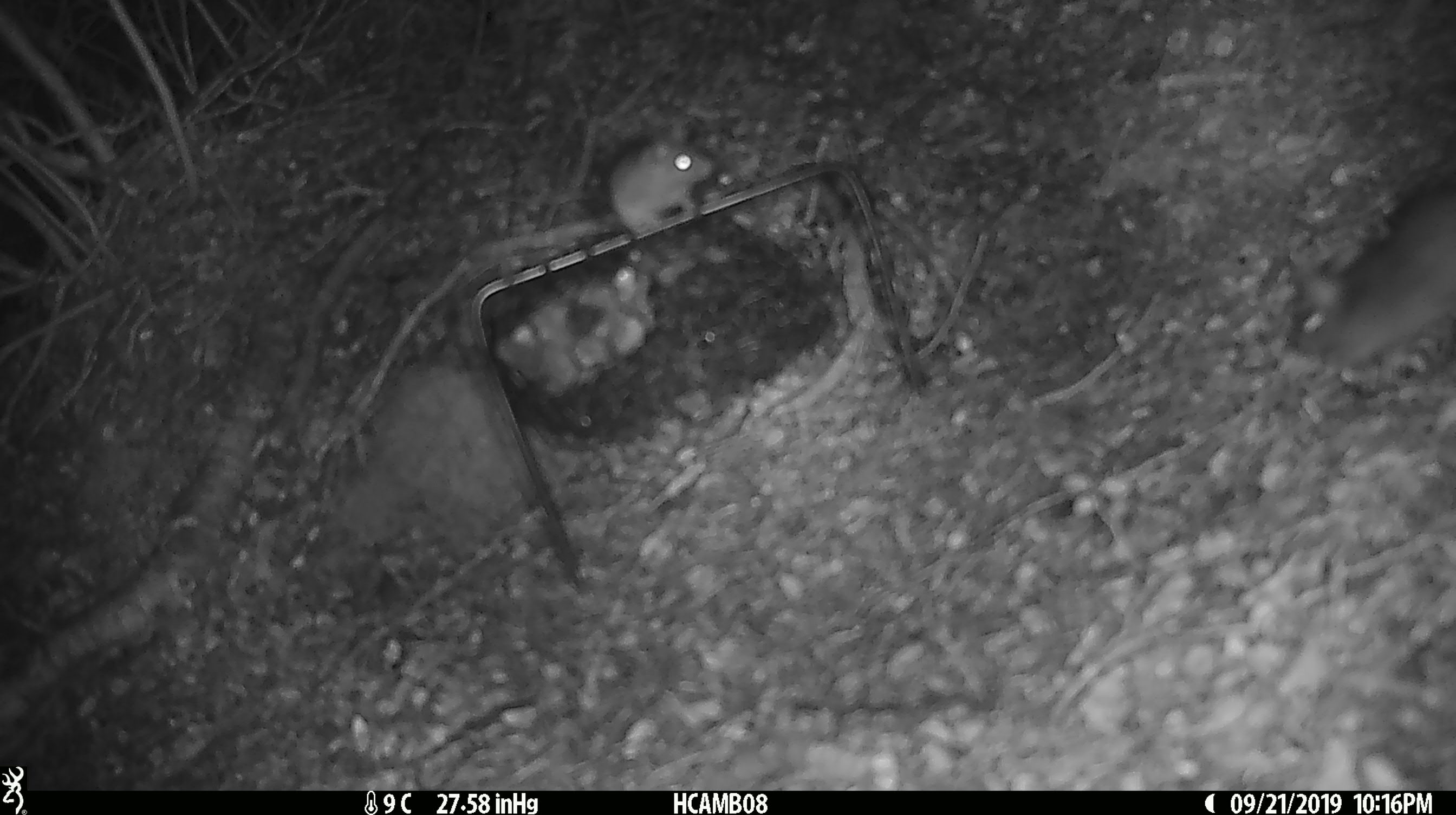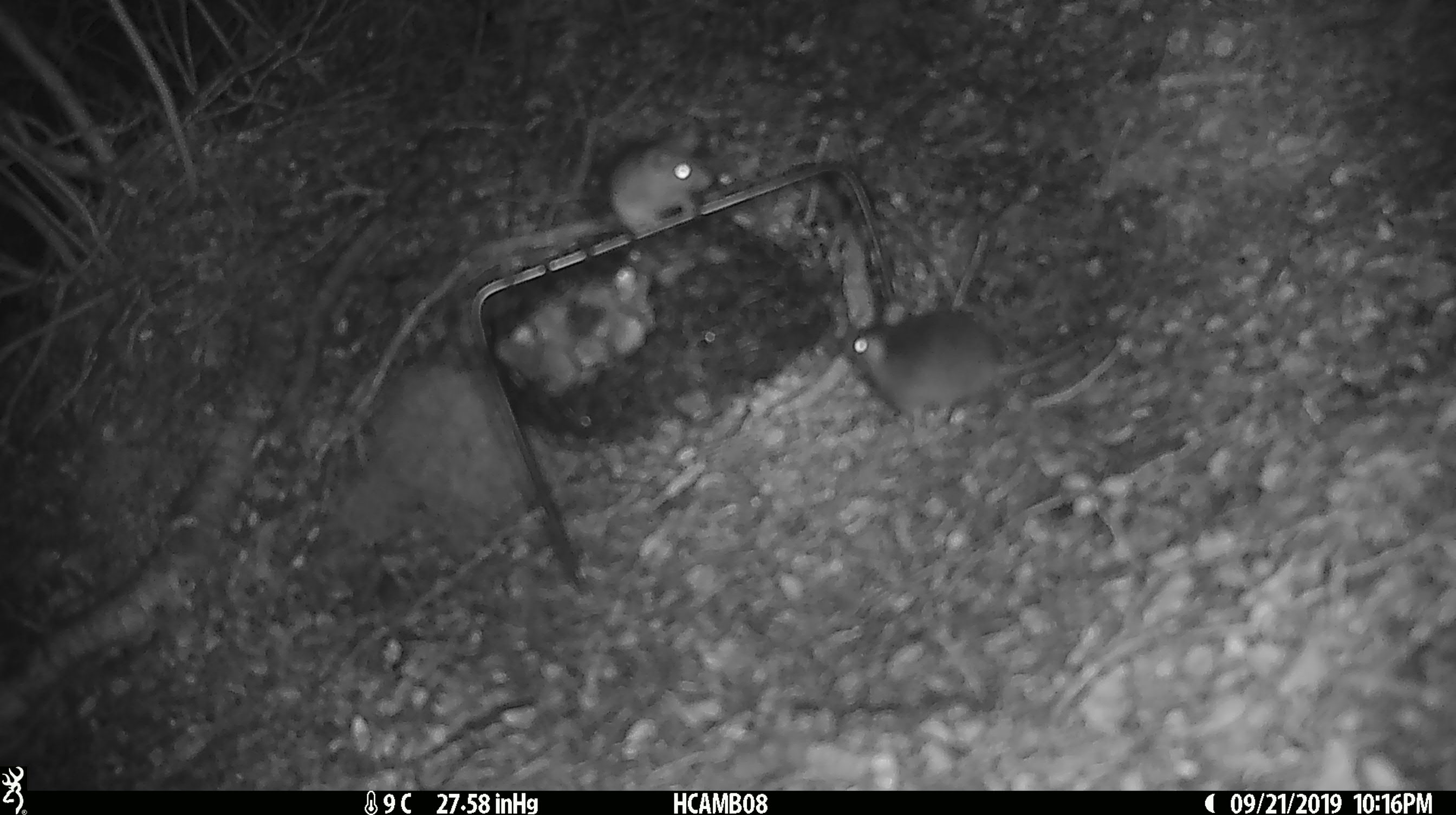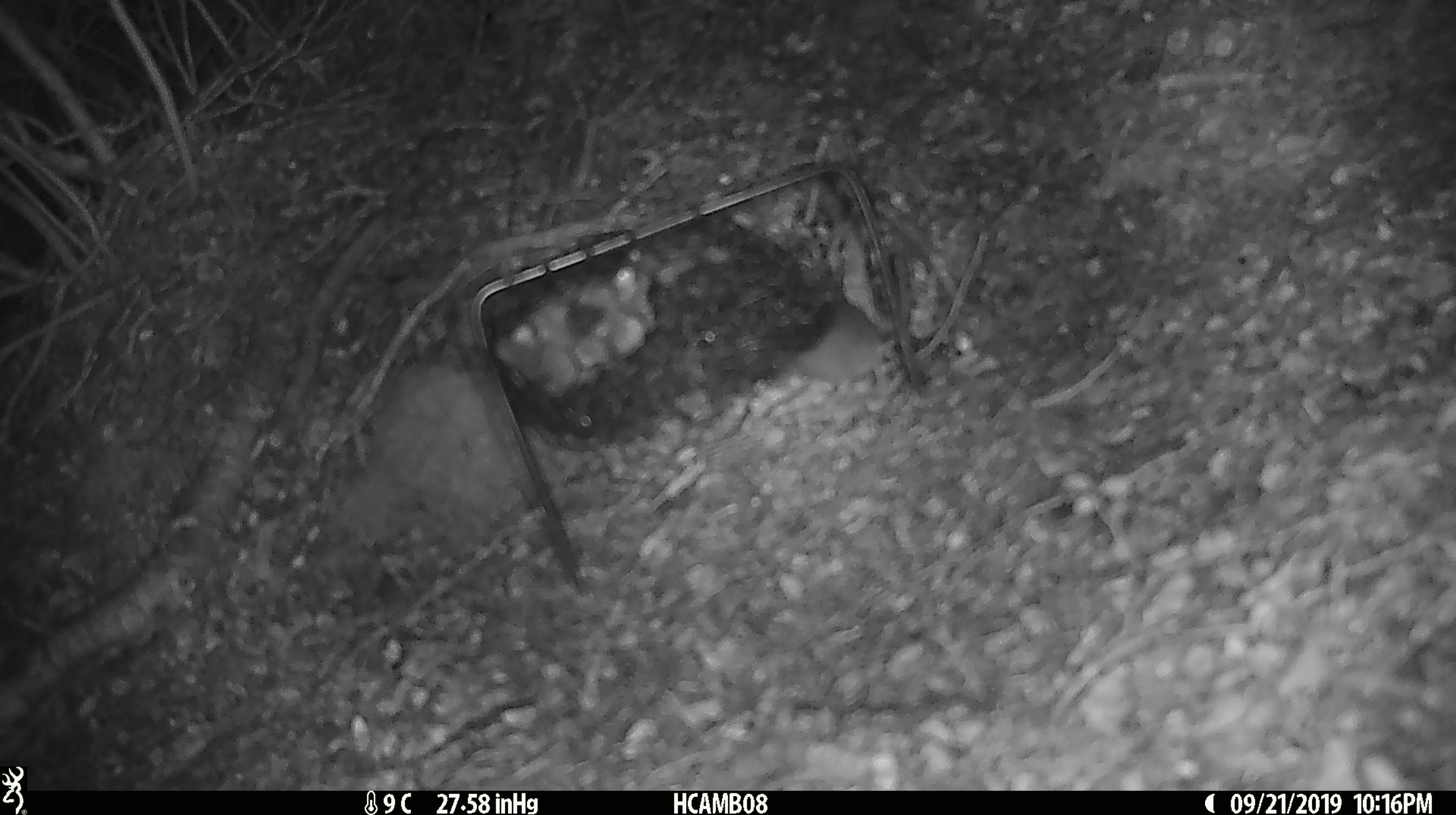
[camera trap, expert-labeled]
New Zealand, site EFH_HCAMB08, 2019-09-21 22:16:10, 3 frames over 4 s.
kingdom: Animalia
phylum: Chordata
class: Mammalia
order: Rodentia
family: Muridae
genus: Mus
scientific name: Mus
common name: mouse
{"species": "mouse (Mus)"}